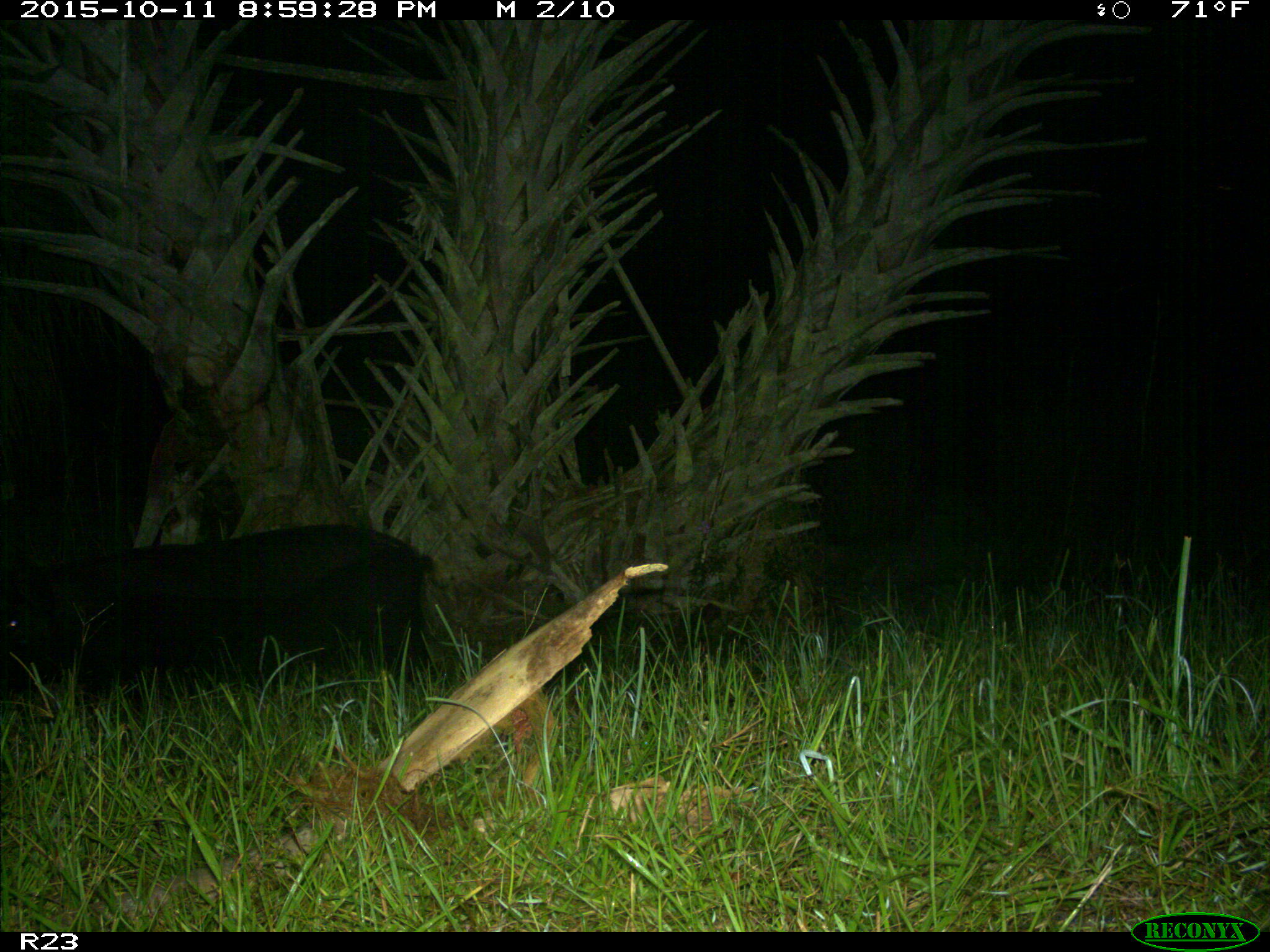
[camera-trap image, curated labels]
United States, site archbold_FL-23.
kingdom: Animalia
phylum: Chordata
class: Mammalia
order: Artiodactyla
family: Suidae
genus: Sus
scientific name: Sus scrofa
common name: wild boar